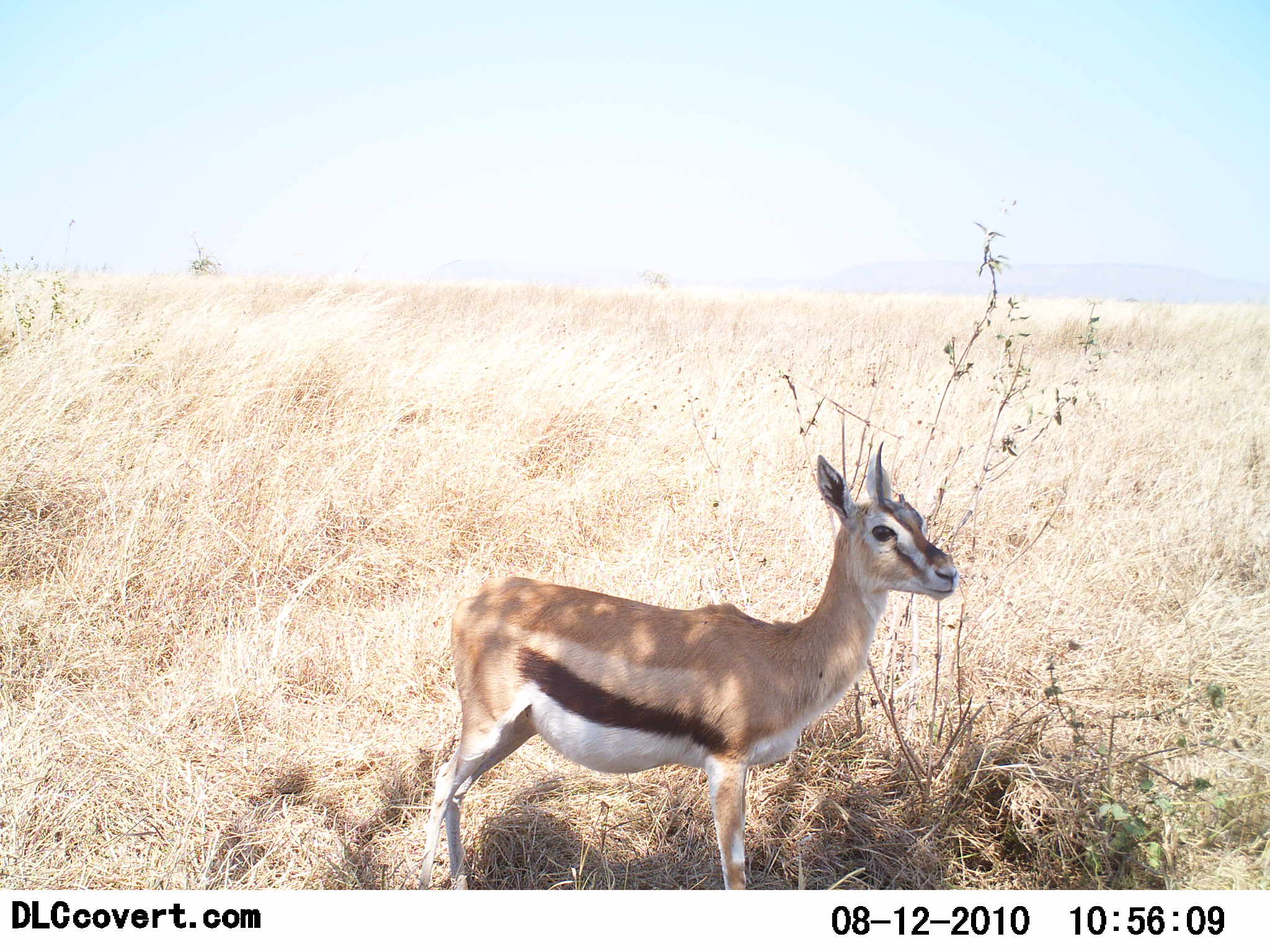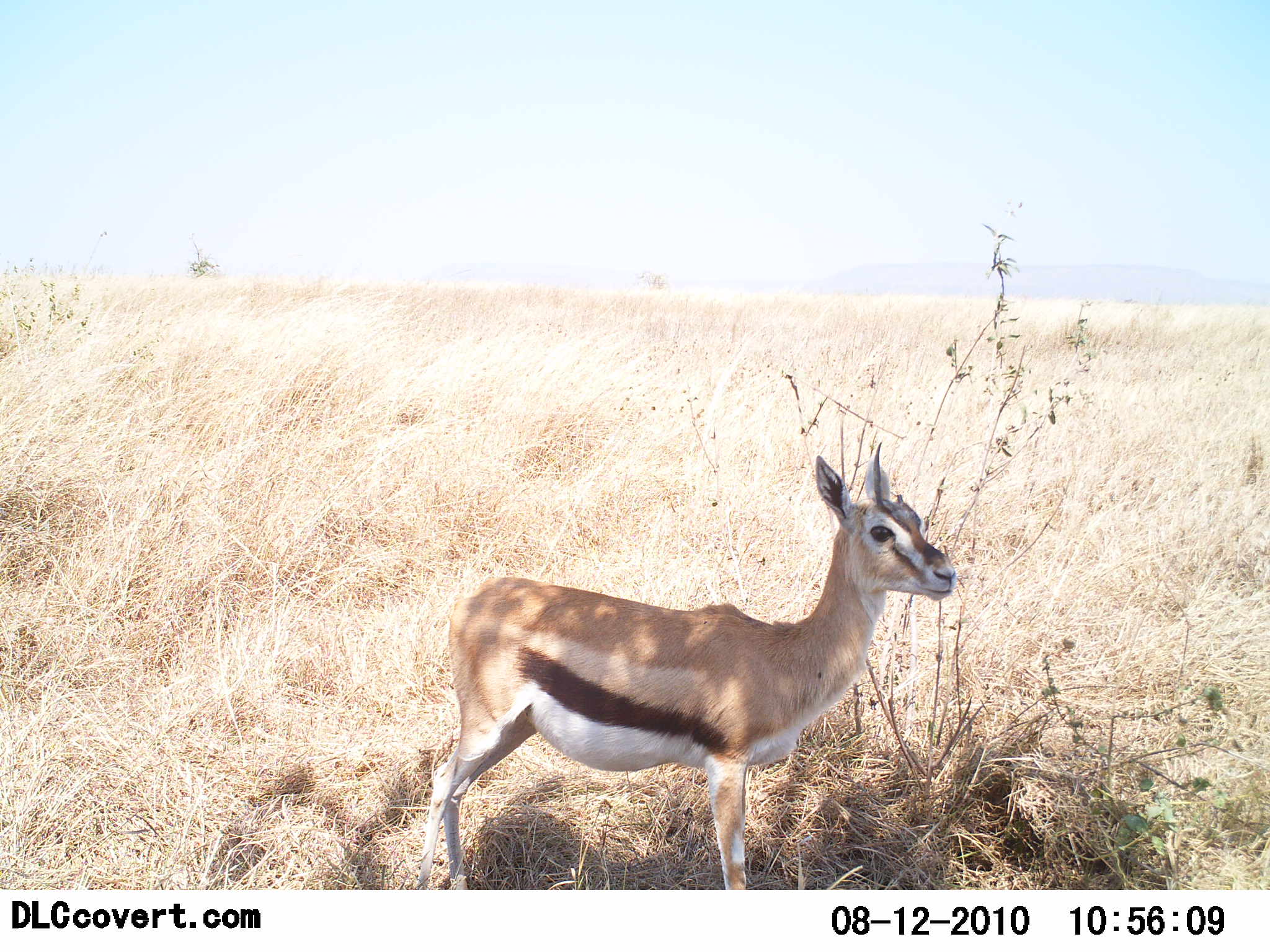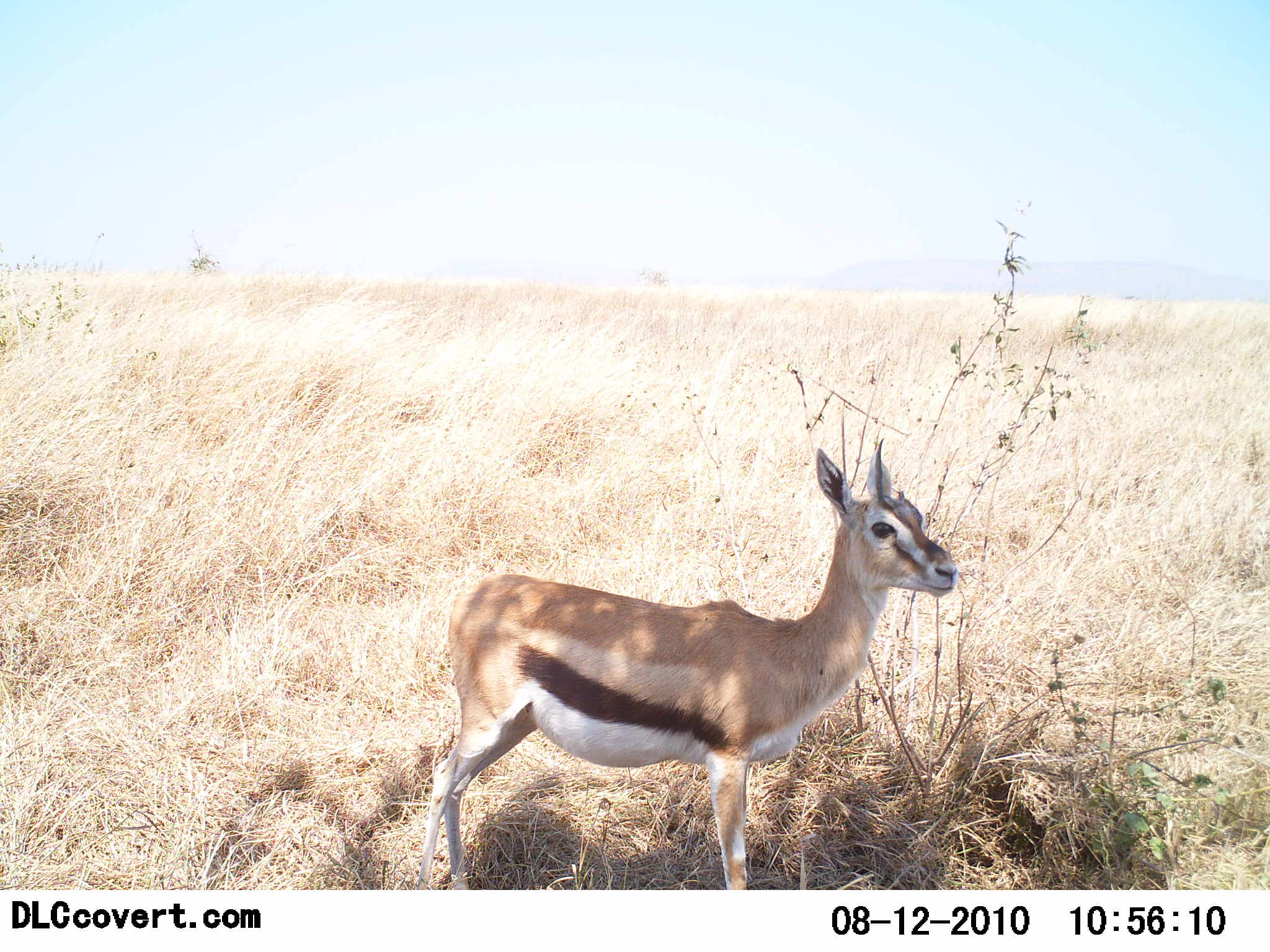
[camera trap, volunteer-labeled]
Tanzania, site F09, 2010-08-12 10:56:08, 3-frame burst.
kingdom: Animalia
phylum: Chordata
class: Mammalia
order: Artiodactyla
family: Bovidae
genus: Eudorcas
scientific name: Eudorcas thomsonii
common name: thomson's gazelle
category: gazellethomsons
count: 1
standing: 100%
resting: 0%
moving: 0%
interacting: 0%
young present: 18%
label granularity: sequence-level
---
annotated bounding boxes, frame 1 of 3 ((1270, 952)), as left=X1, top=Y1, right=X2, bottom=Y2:
animal: left=419, top=441, right=959, bottom=891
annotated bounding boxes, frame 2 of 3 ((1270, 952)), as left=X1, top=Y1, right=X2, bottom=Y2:
animal: left=411, top=440, right=959, bottom=889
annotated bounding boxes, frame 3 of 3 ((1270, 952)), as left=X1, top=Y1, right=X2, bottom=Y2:
animal: left=411, top=436, right=962, bottom=889